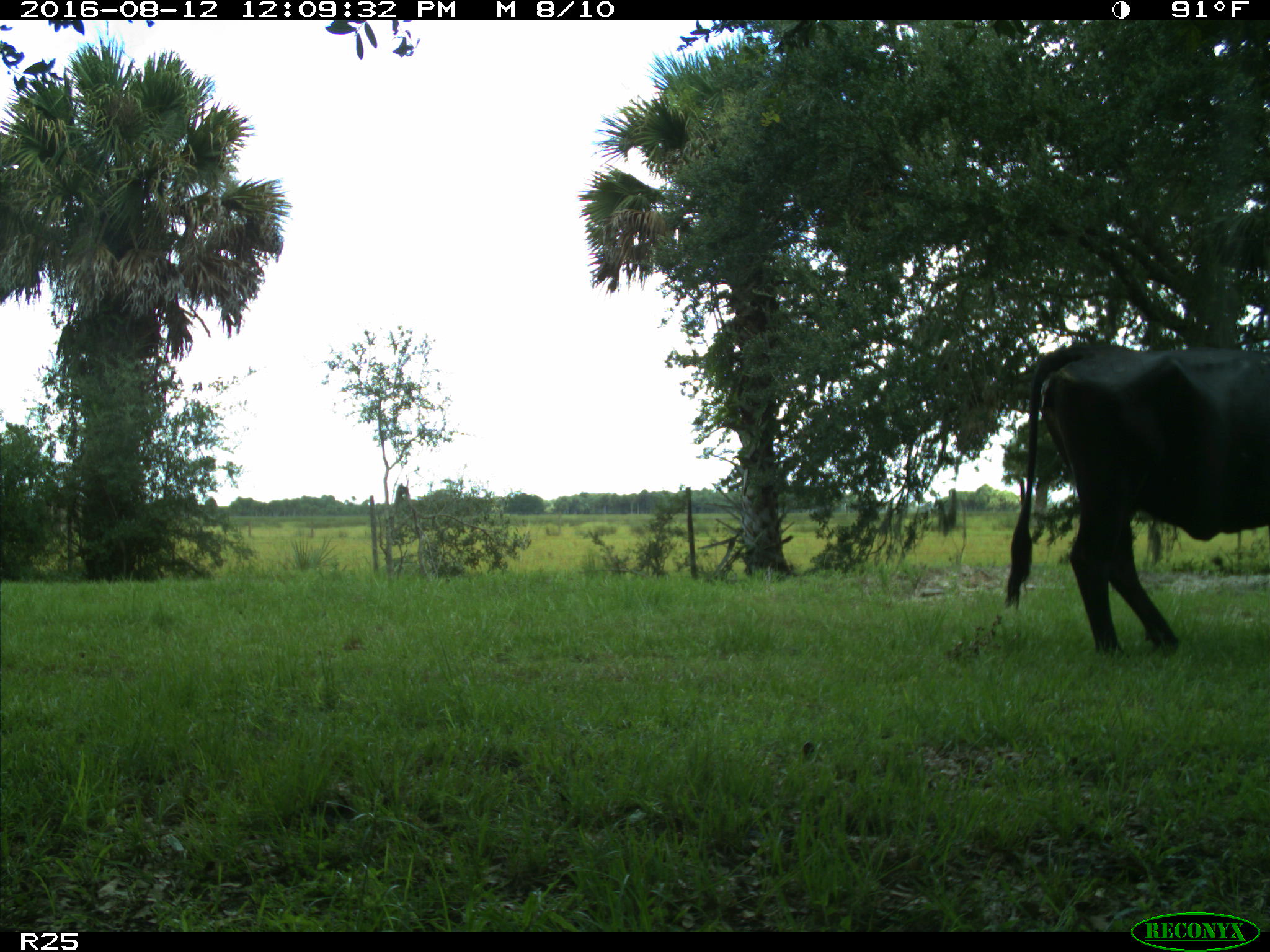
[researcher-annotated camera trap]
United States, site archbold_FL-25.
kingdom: Animalia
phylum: Chordata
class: Mammalia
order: Artiodactyla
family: Bovidae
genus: Bos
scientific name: Bos taurus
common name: domestic cow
Bos taurus (domestic cow).